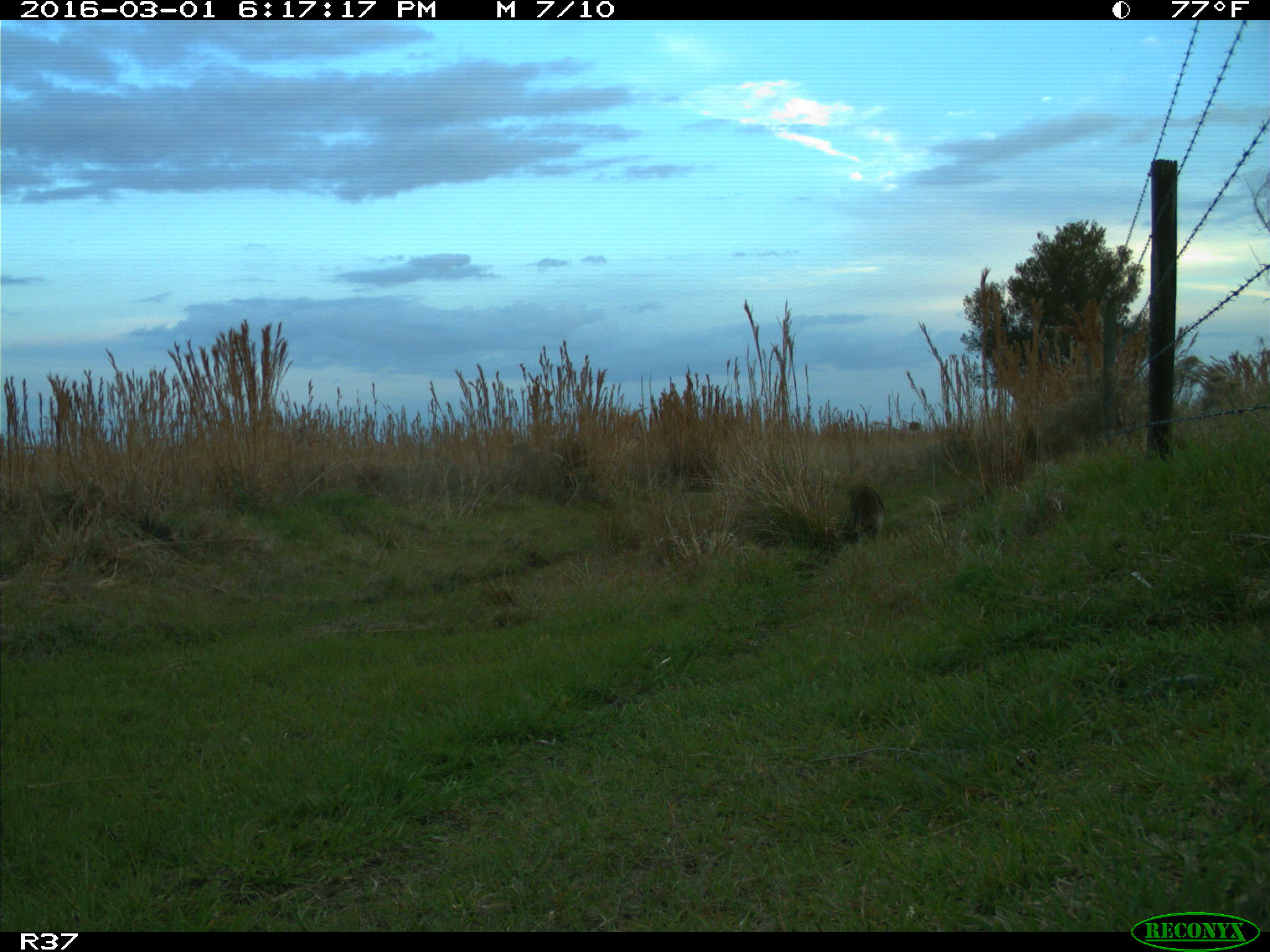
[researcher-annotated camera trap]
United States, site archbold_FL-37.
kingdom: Animalia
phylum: Chordata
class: Mammalia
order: Carnivora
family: Procyonidae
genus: Procyon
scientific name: Procyon lotor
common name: common raccoon